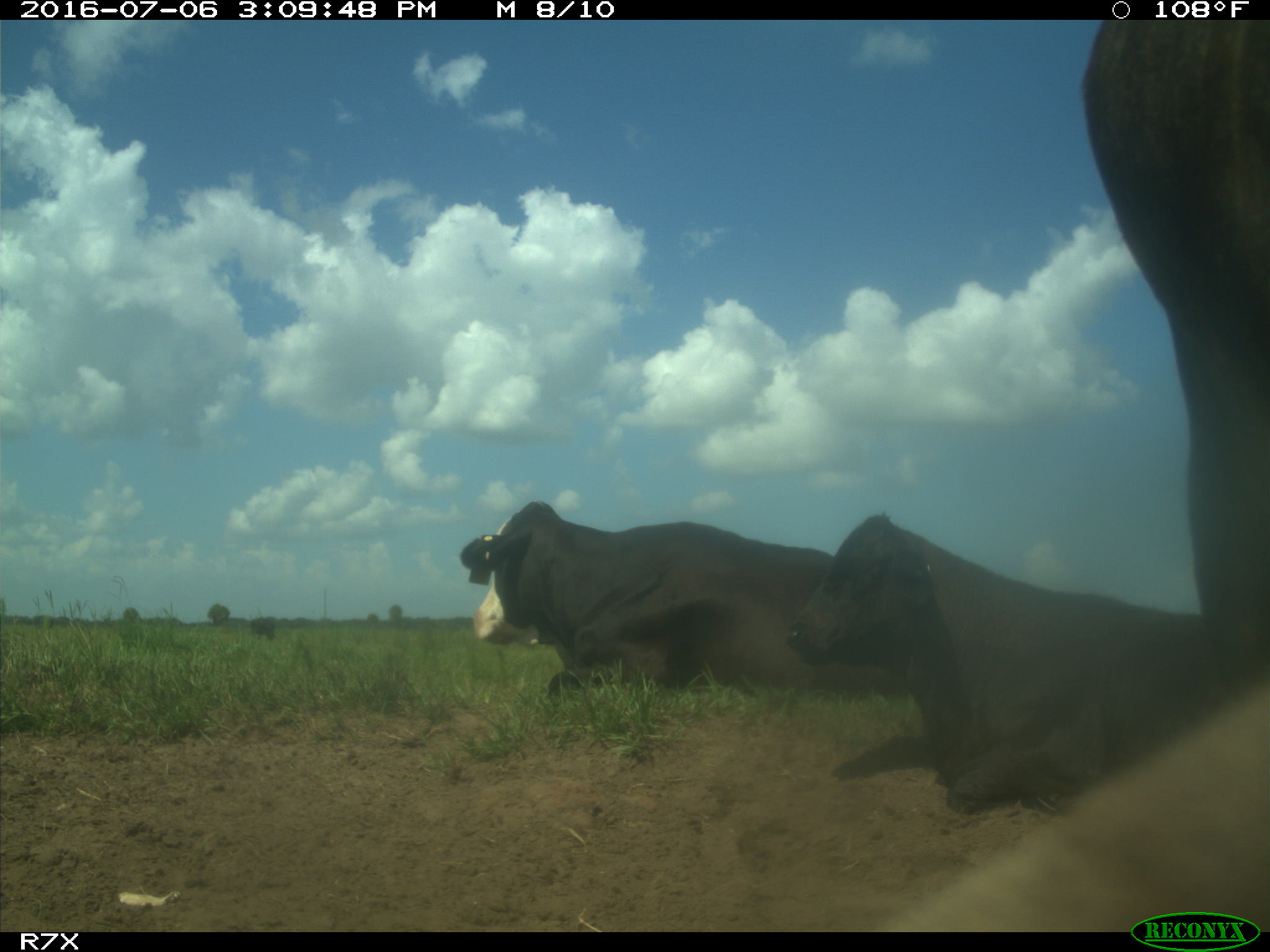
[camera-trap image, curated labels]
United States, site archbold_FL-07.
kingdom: Animalia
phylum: Chordata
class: Mammalia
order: Artiodactyla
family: Bovidae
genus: Bos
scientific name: Bos taurus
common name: domestic cow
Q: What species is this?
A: Bos taurus (domestic cow).